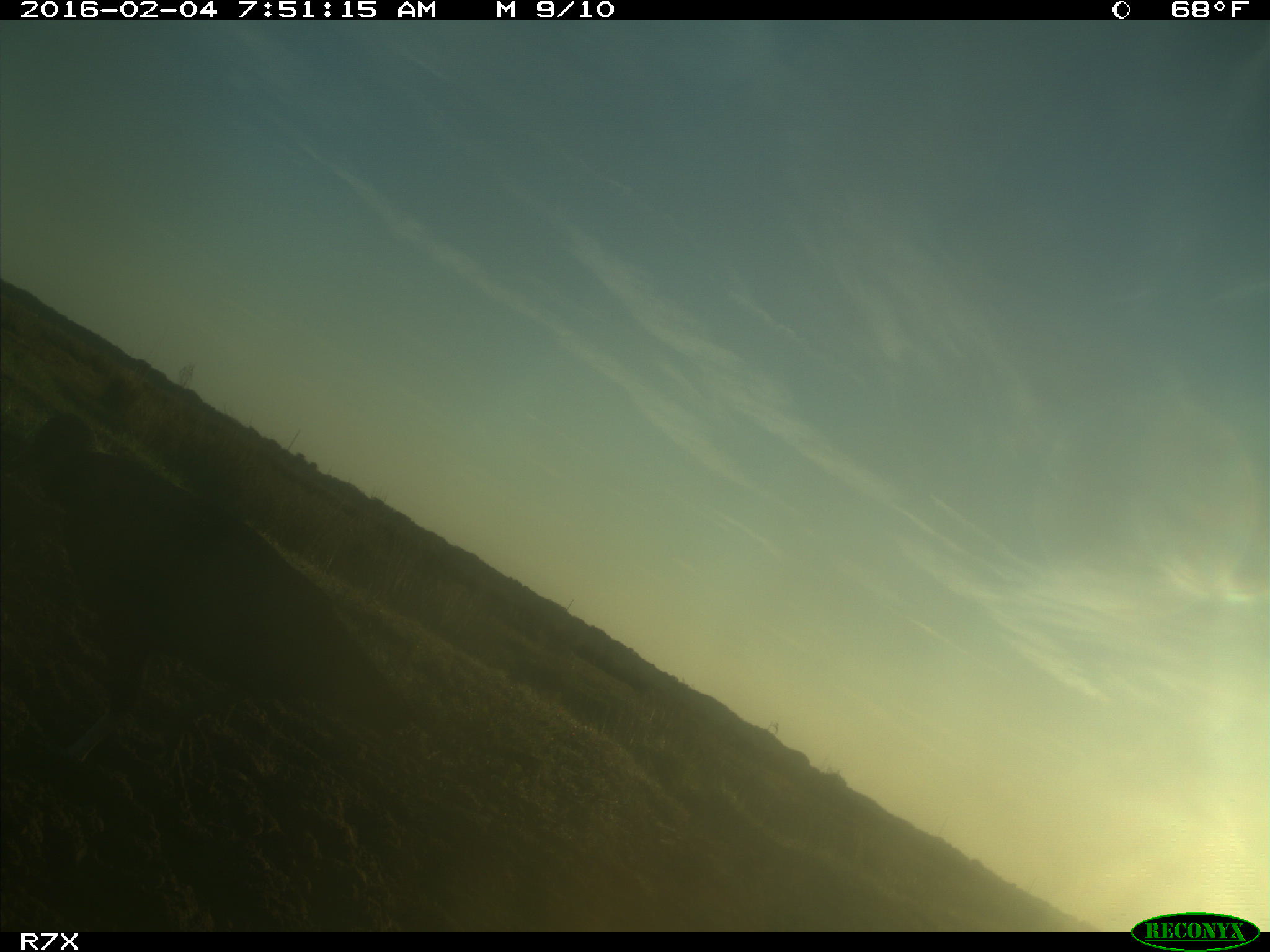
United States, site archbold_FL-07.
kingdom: Animalia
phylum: Chordata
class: Aves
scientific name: Aves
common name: birds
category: unidentified bird